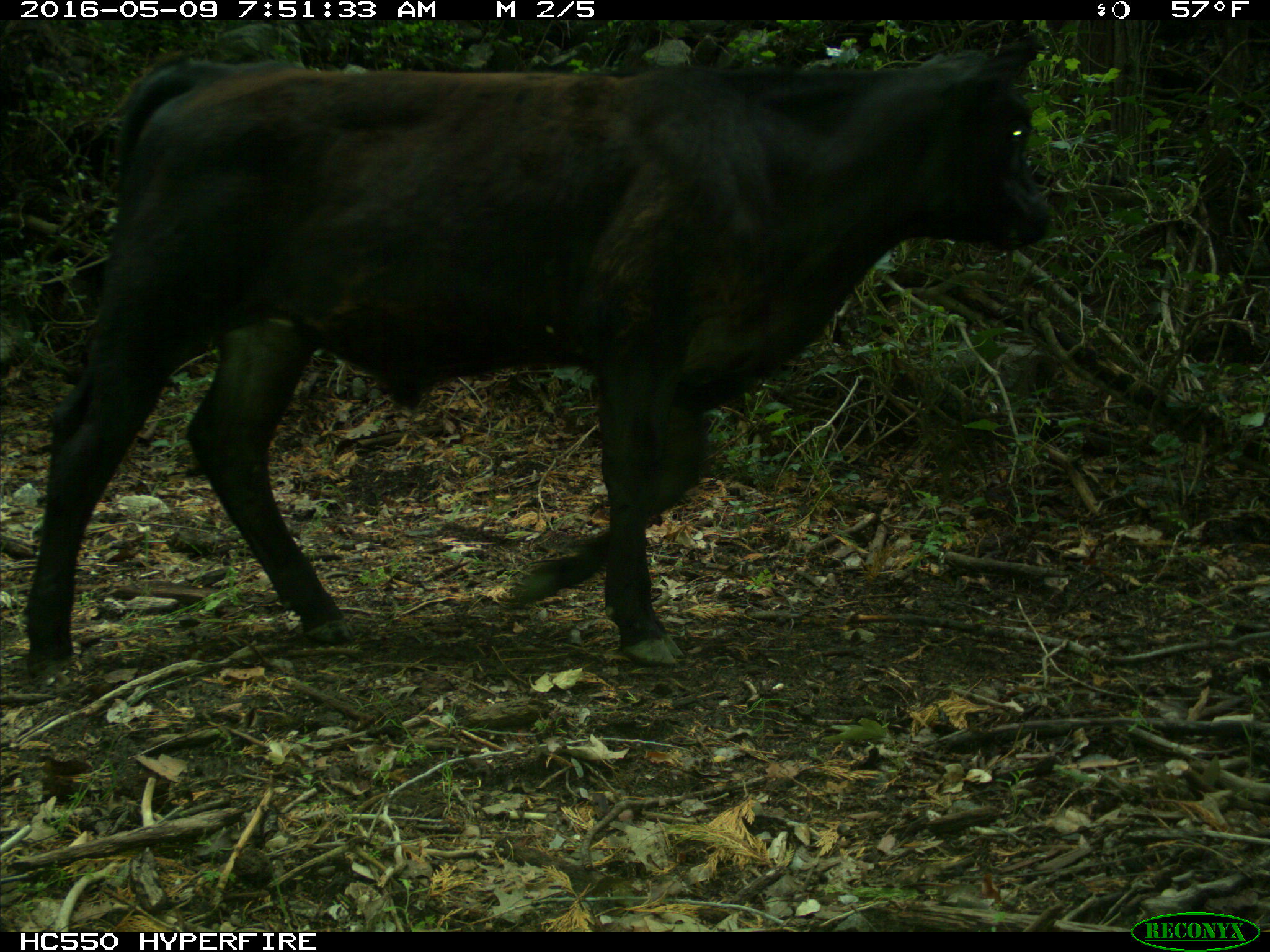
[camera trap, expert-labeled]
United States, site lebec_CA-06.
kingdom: Animalia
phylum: Chordata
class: Mammalia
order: Artiodactyla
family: Bovidae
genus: Bos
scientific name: Bos taurus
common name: domestic cow